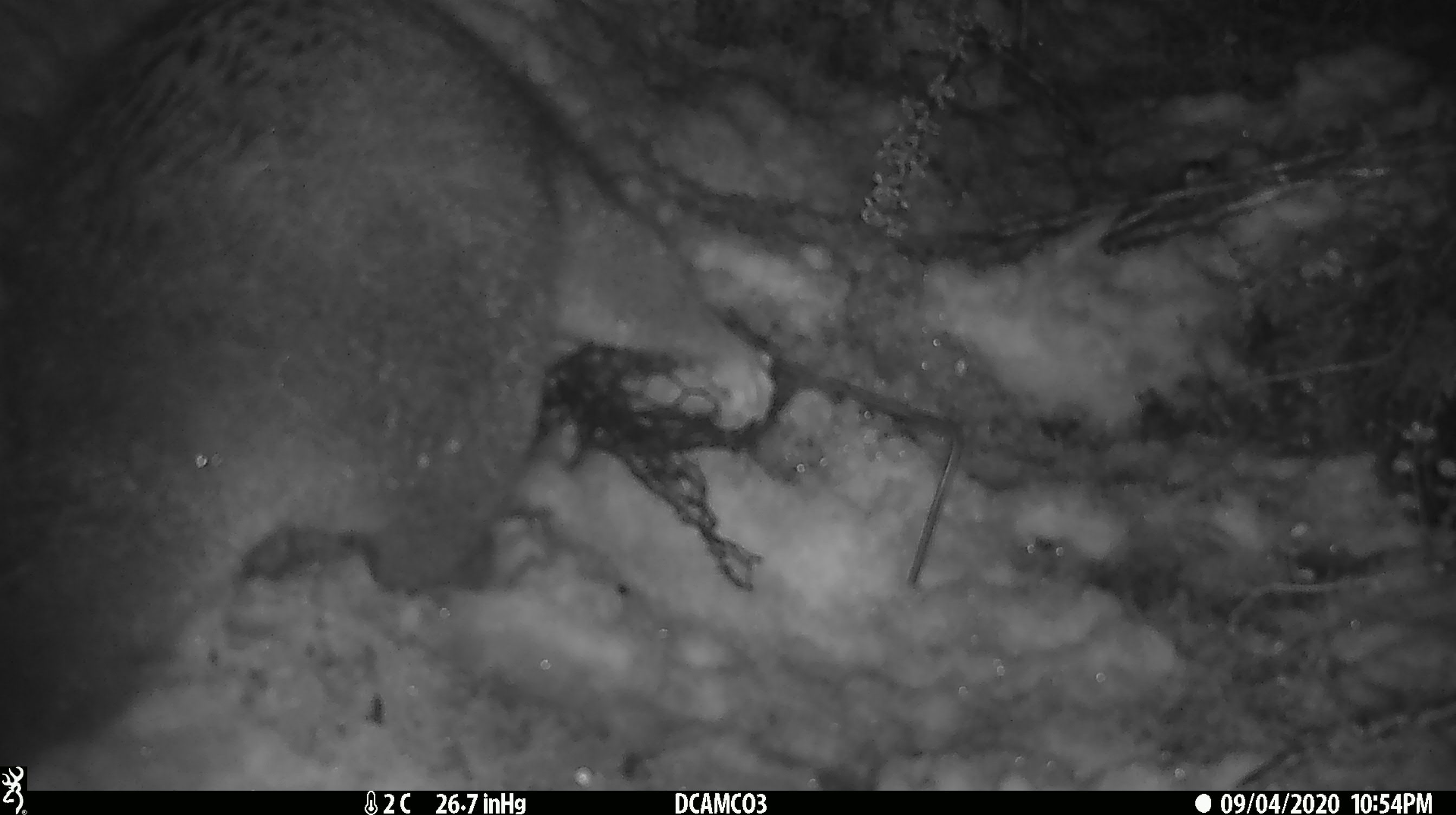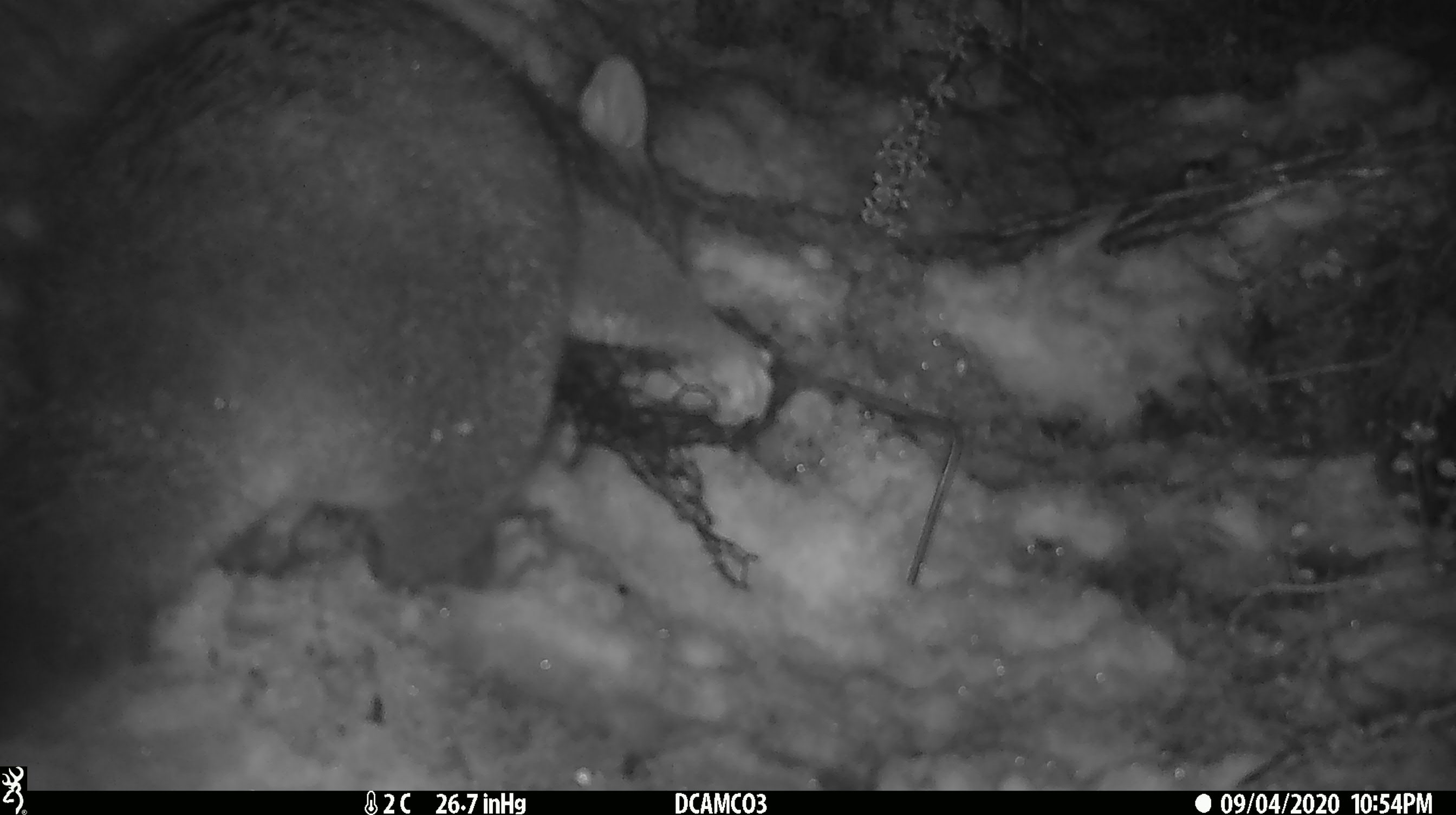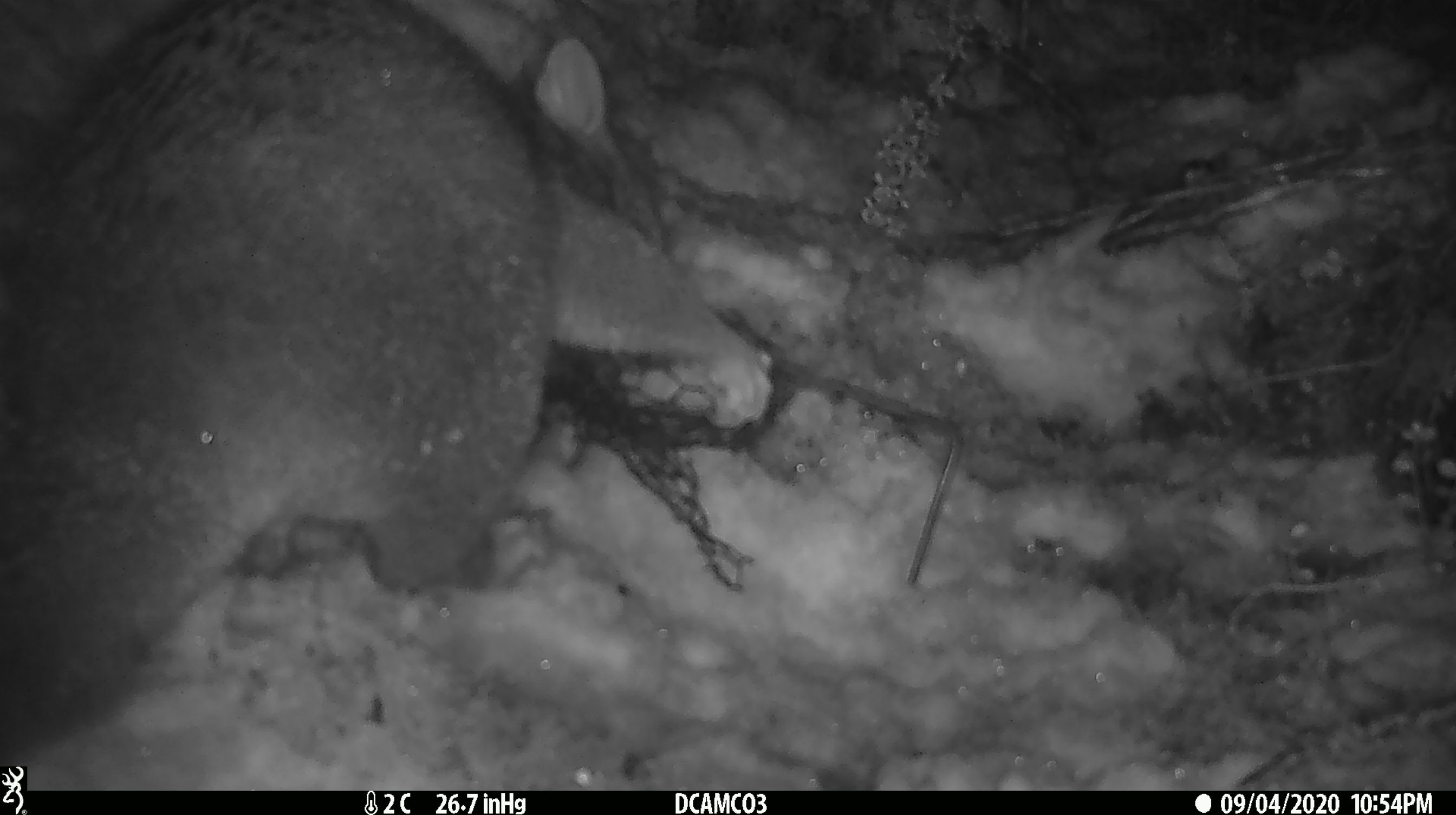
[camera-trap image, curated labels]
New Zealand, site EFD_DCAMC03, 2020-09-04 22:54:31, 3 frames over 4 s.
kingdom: Animalia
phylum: Chordata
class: Mammalia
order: Diprotodontia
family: Phalangeridae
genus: Trichosurus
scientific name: Trichosurus vulpecula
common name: common brushtail possum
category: possum